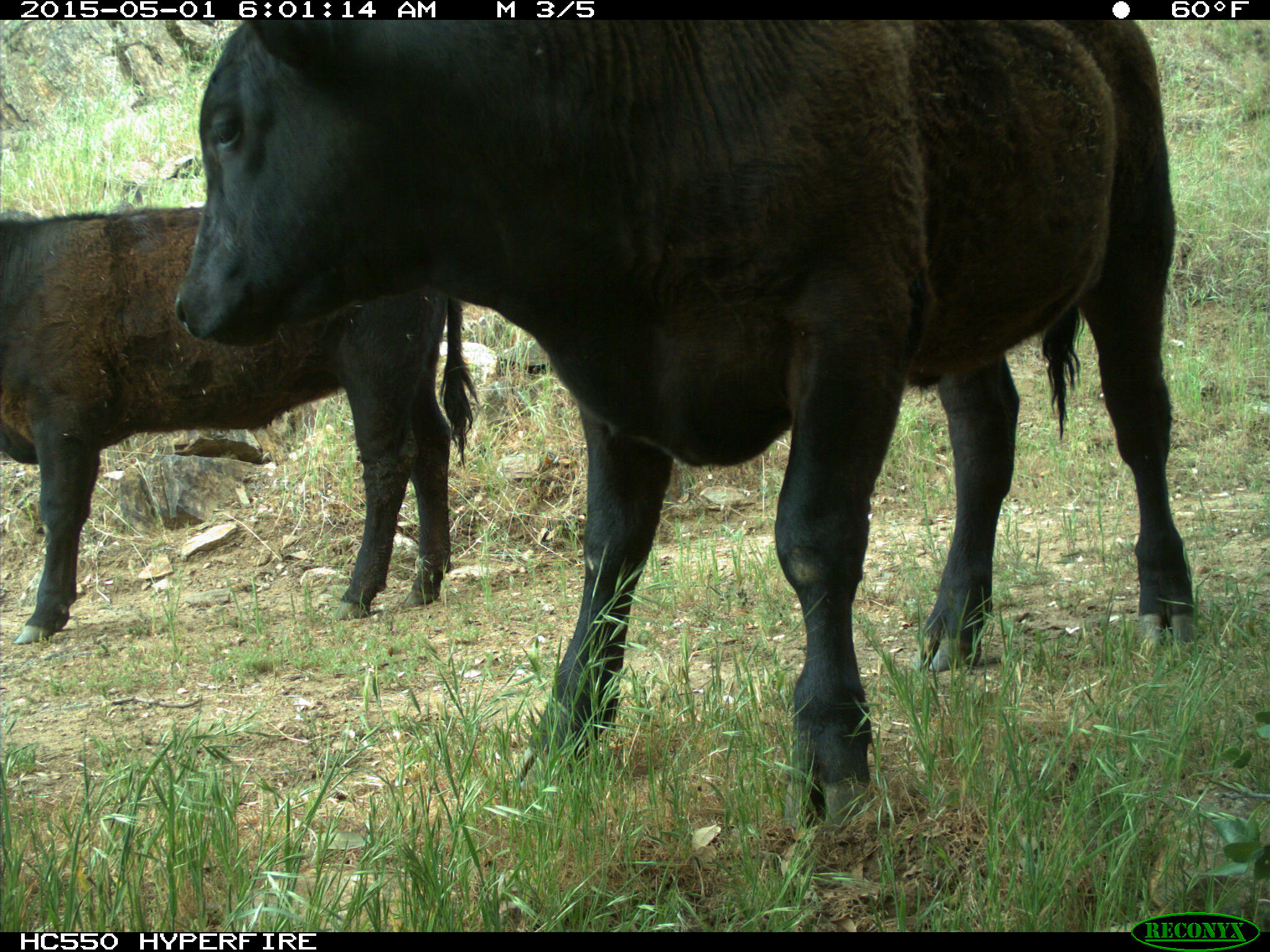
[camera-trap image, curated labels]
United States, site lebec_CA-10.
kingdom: Animalia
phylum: Chordata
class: Mammalia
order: Artiodactyla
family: Bovidae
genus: Bos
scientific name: Bos taurus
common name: domestic cow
Bos taurus (domestic cow).